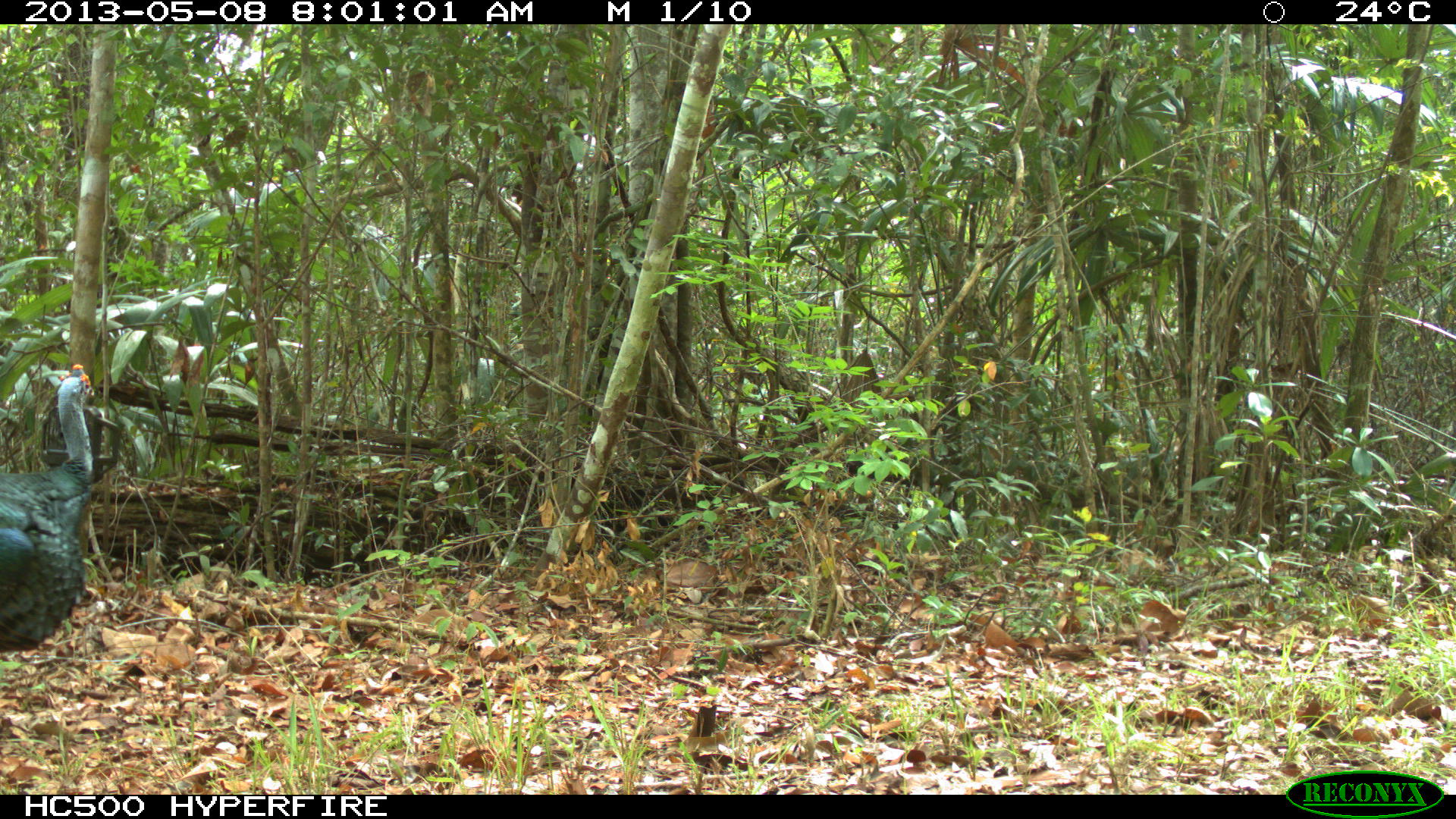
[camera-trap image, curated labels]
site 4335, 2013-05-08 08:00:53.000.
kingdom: Animalia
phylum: Chordata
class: Aves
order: Galliformes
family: Phasianidae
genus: Meleagris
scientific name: Meleagris ocellata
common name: ocellated turkey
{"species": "Meleagris ocellata (ocellated turkey)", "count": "1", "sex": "male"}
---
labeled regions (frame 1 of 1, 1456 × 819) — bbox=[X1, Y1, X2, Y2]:
meleagris ocellata: bbox=[0, 362, 97, 653]